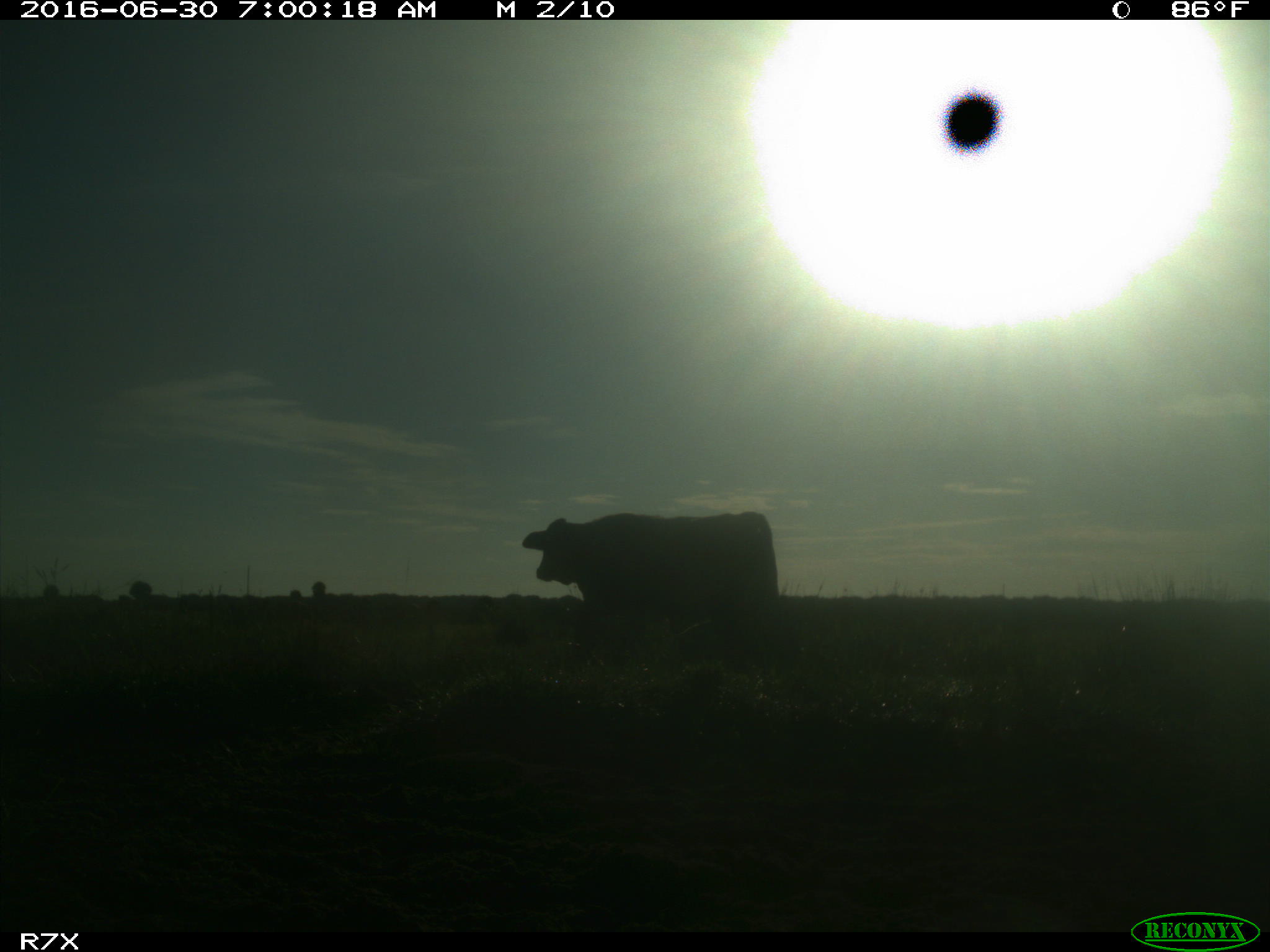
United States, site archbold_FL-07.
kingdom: Animalia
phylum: Chordata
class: Mammalia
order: Artiodactyla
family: Bovidae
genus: Bos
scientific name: Bos taurus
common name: domestic cow